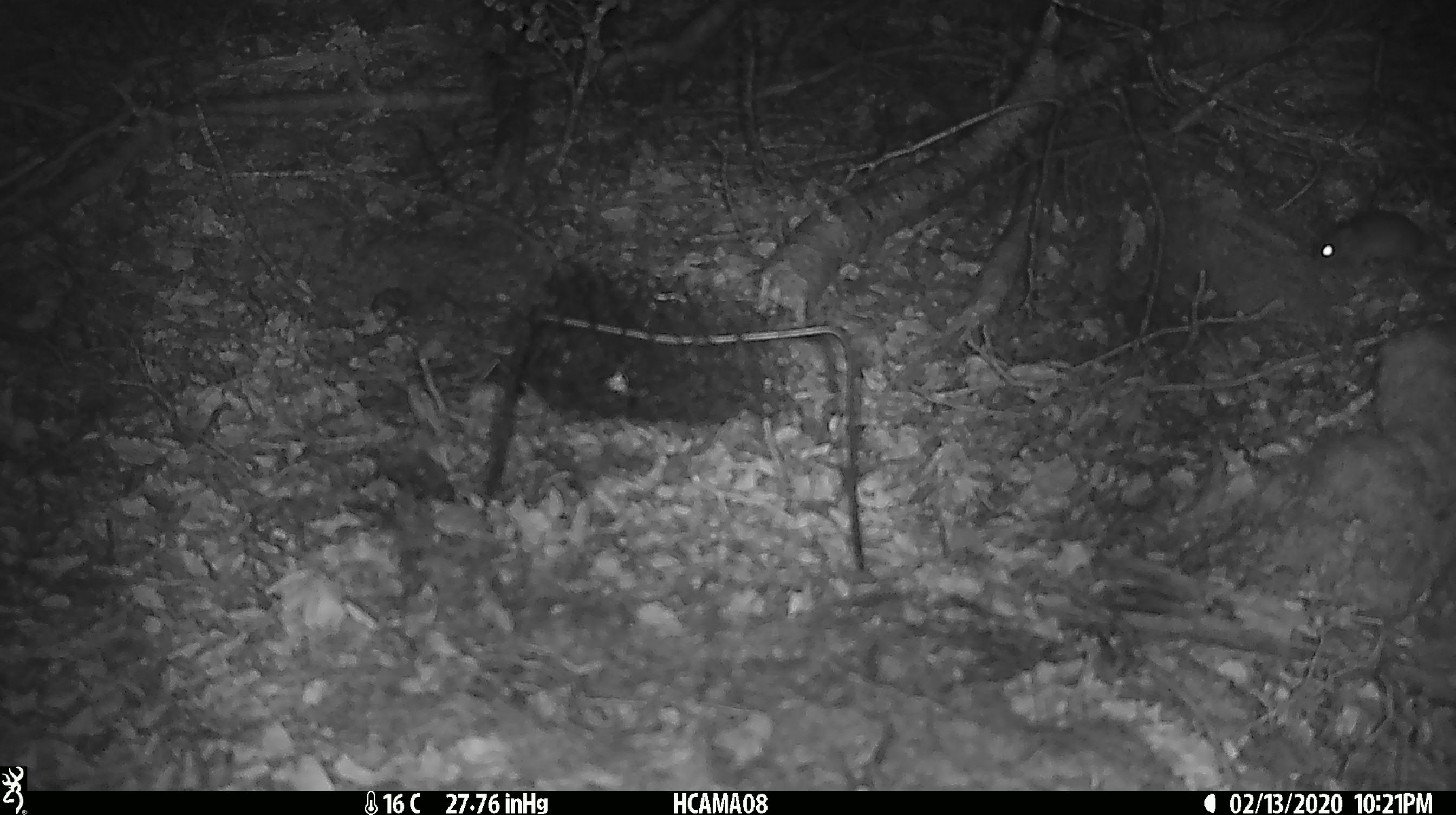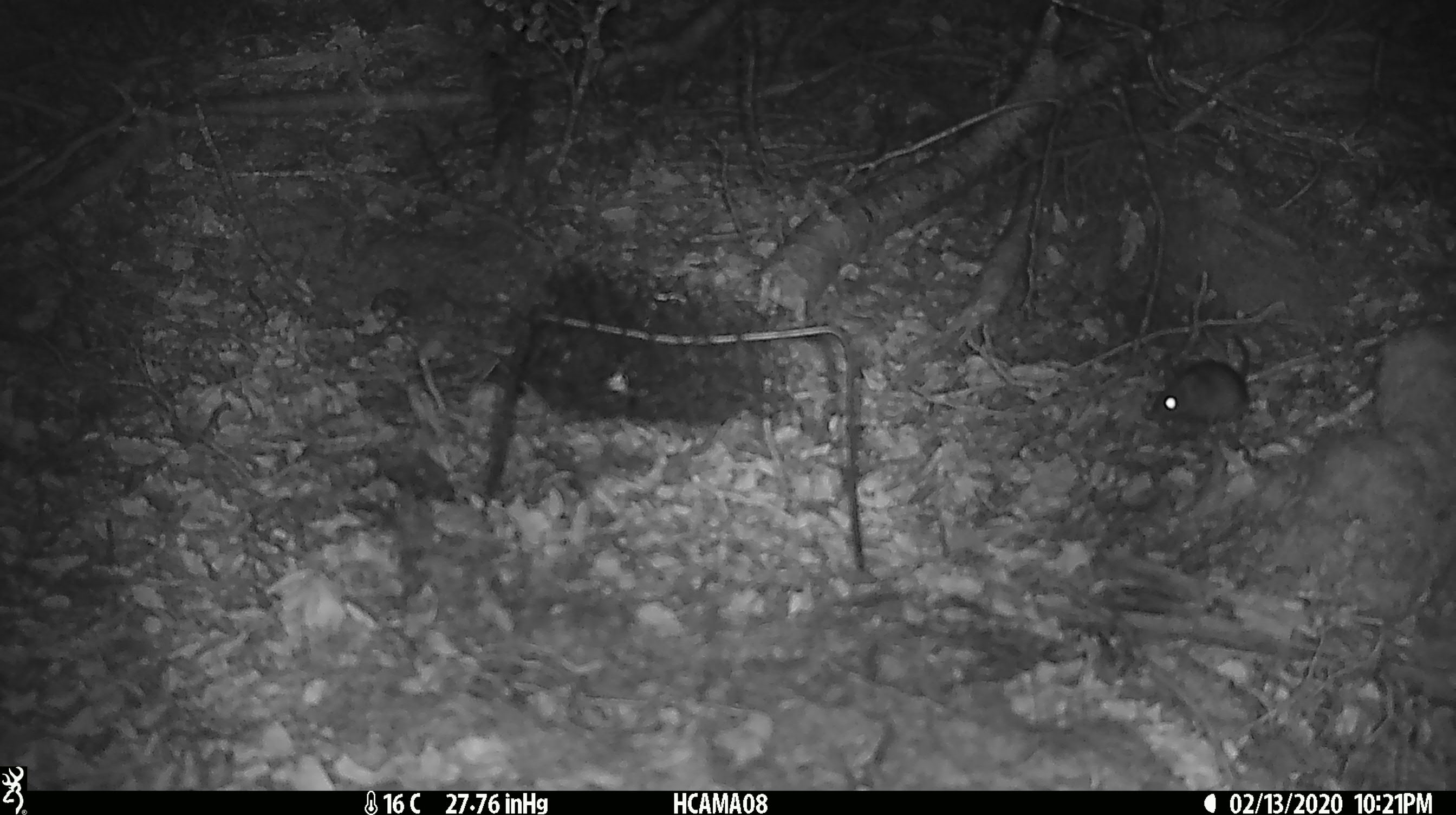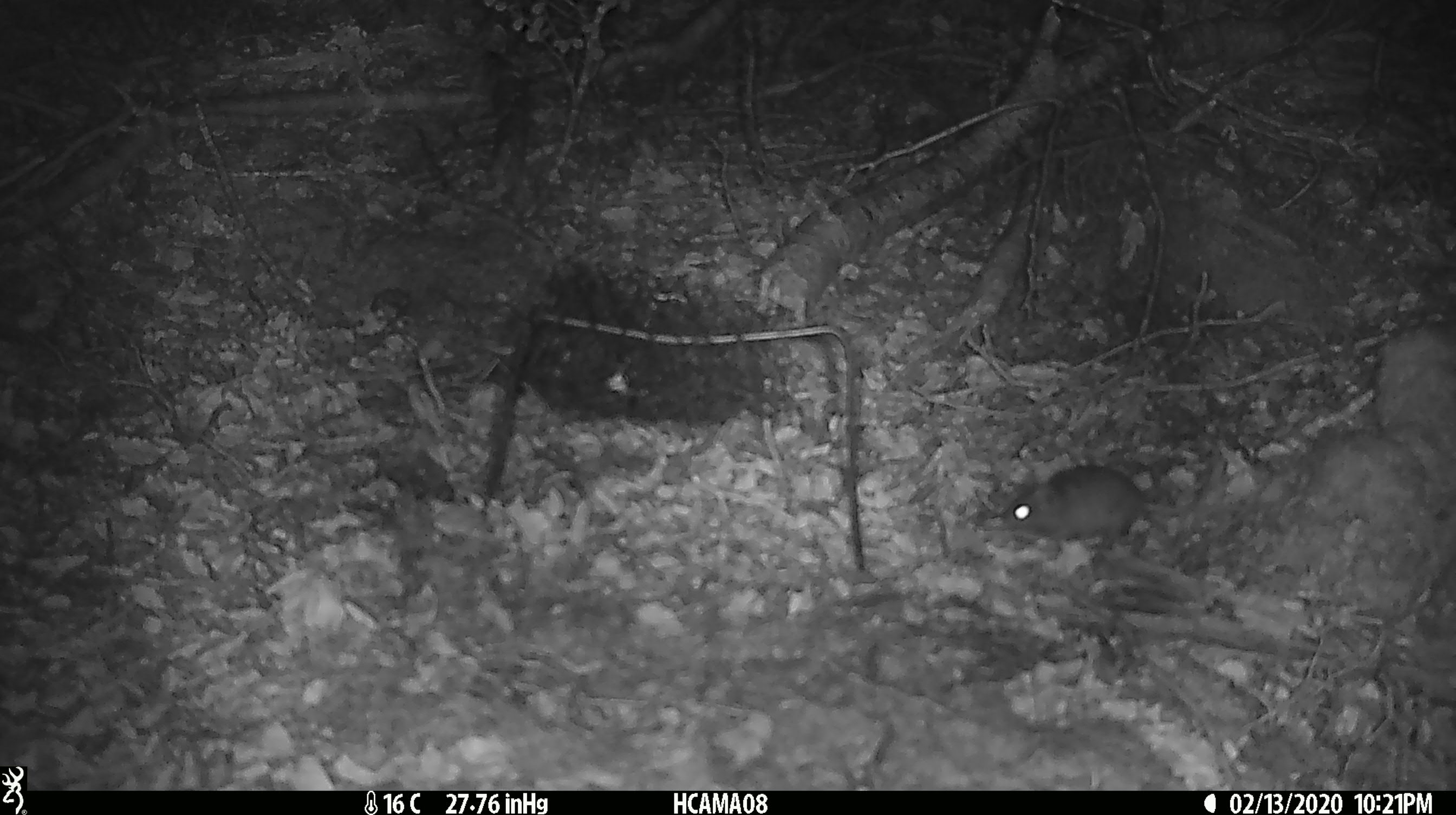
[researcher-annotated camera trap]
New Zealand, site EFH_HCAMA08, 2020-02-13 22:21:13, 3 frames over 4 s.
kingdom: Animalia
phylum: Chordata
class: Mammalia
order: Rodentia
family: Muridae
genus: Mus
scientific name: Mus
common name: mouse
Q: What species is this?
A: Mouse (Mus).